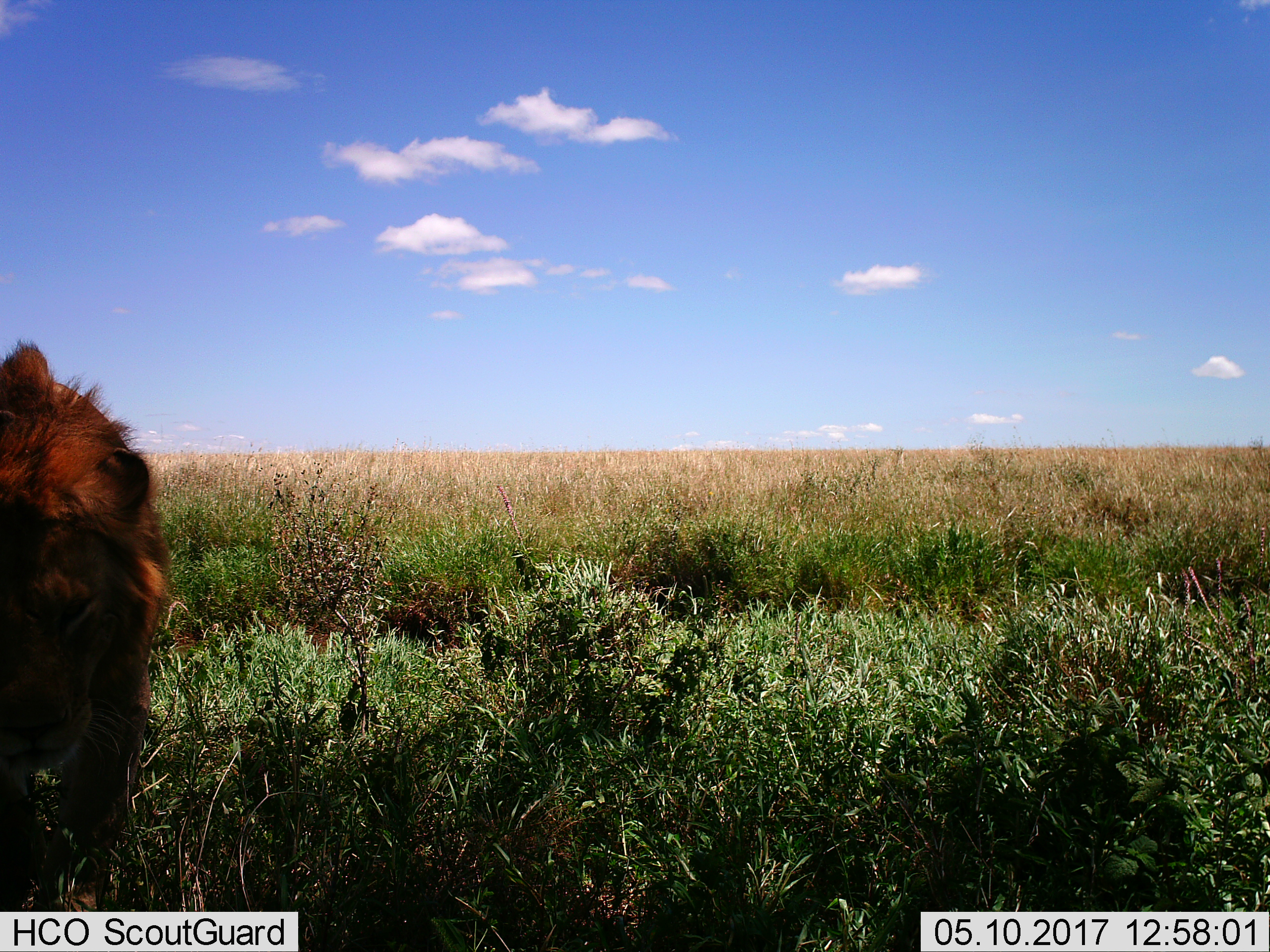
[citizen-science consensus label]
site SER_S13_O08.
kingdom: Animalia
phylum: Chordata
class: Mammalia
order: Carnivora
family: Felidae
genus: Panthera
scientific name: Panthera leo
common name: lion male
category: lionmale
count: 1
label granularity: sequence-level